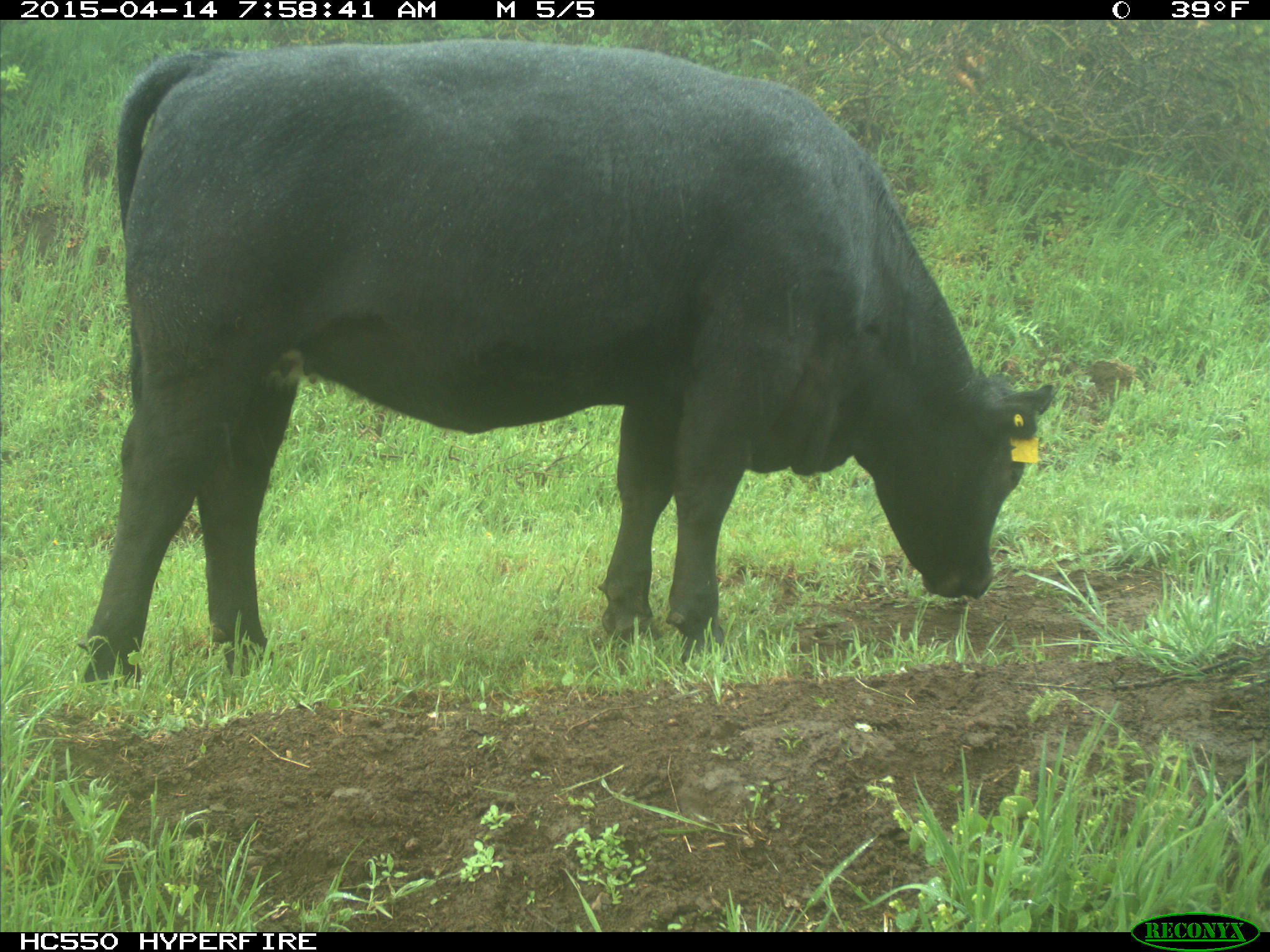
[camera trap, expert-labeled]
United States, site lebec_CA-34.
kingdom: Animalia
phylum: Chordata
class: Mammalia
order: Artiodactyla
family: Bovidae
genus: Bos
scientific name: Bos taurus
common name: domestic cow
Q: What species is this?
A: Bos taurus (domestic cow).